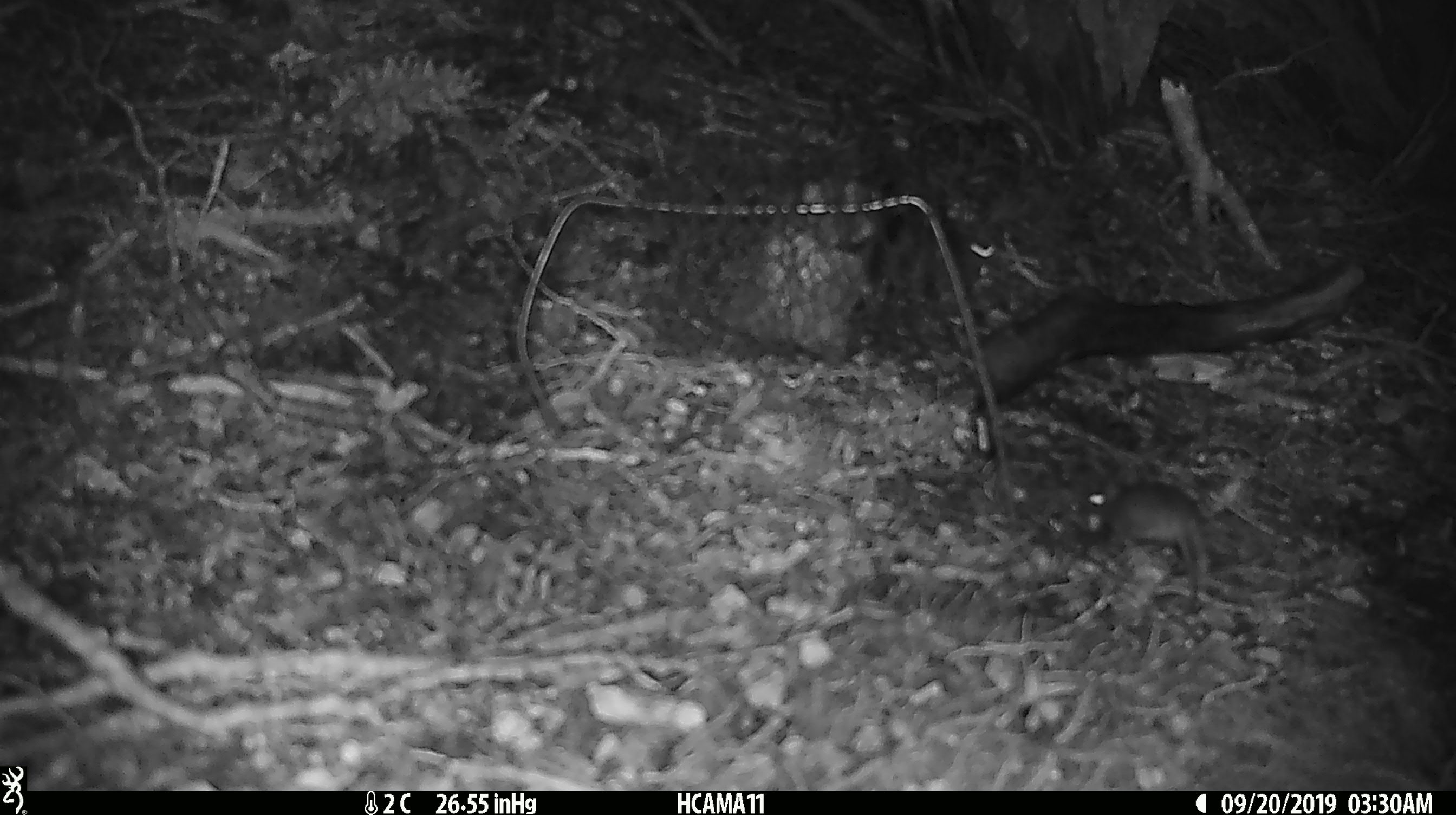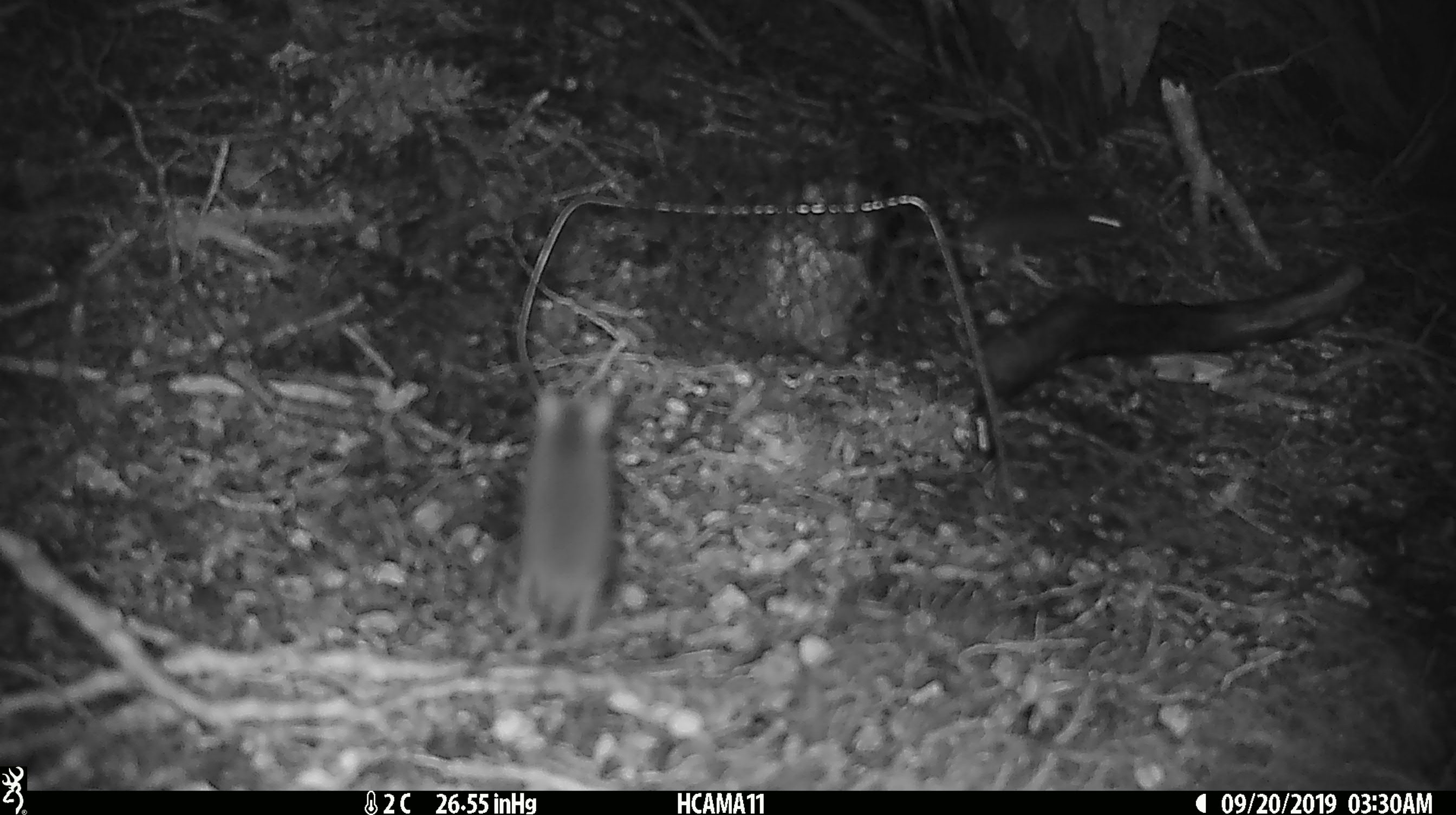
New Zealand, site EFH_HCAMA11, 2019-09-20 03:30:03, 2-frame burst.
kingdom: Animalia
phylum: Chordata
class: Mammalia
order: Rodentia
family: Muridae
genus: Mus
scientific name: Mus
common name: mouse